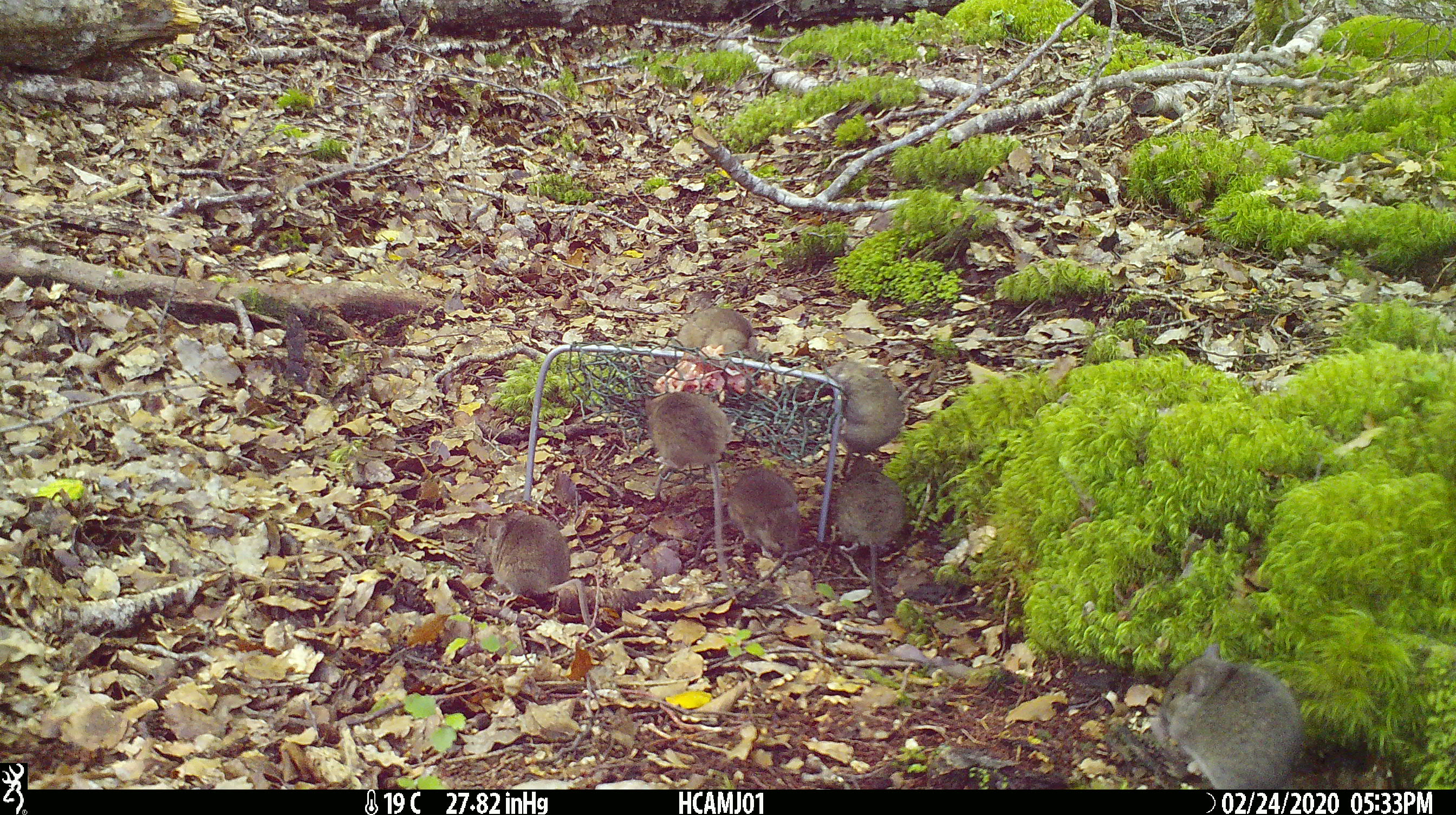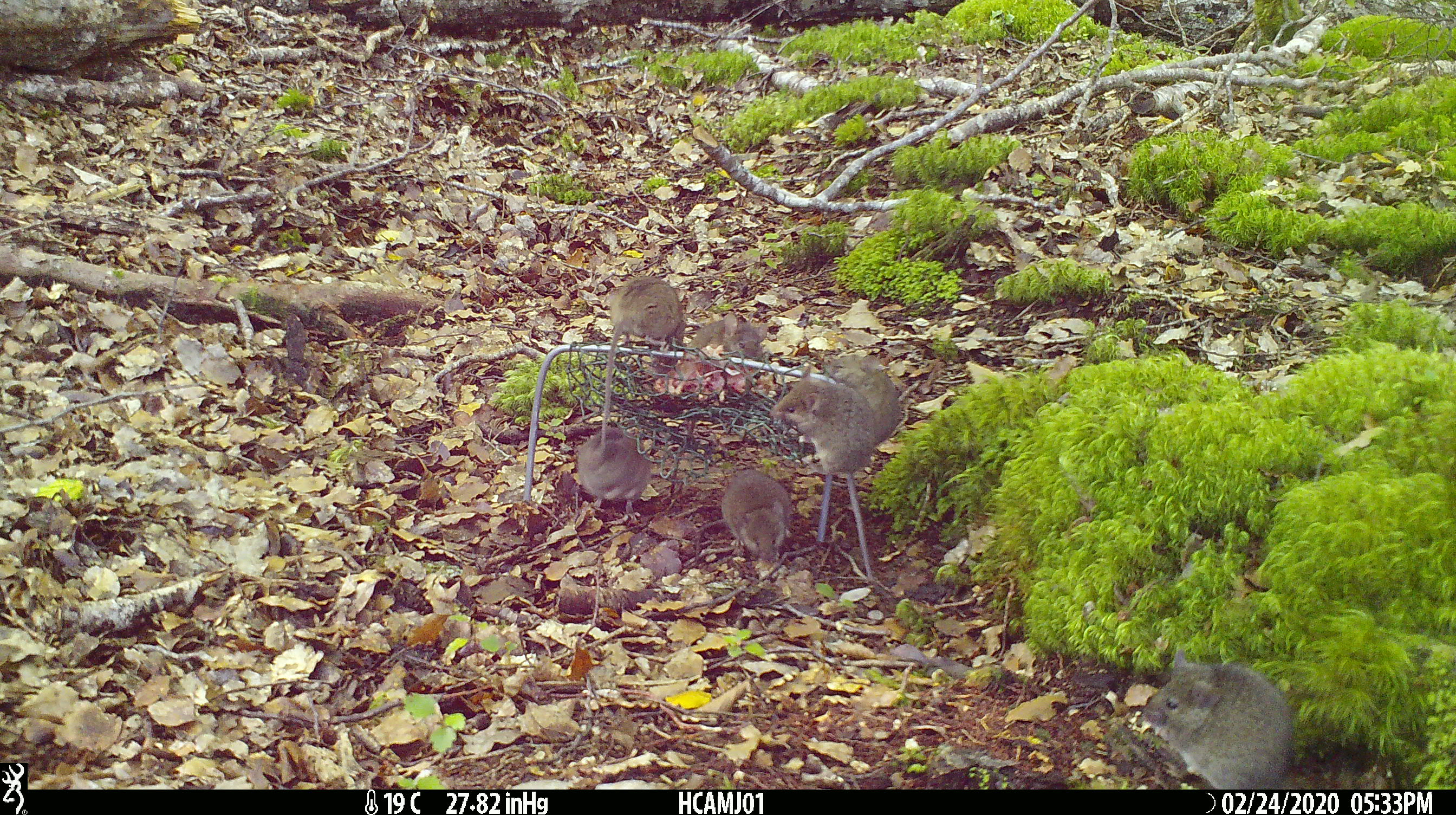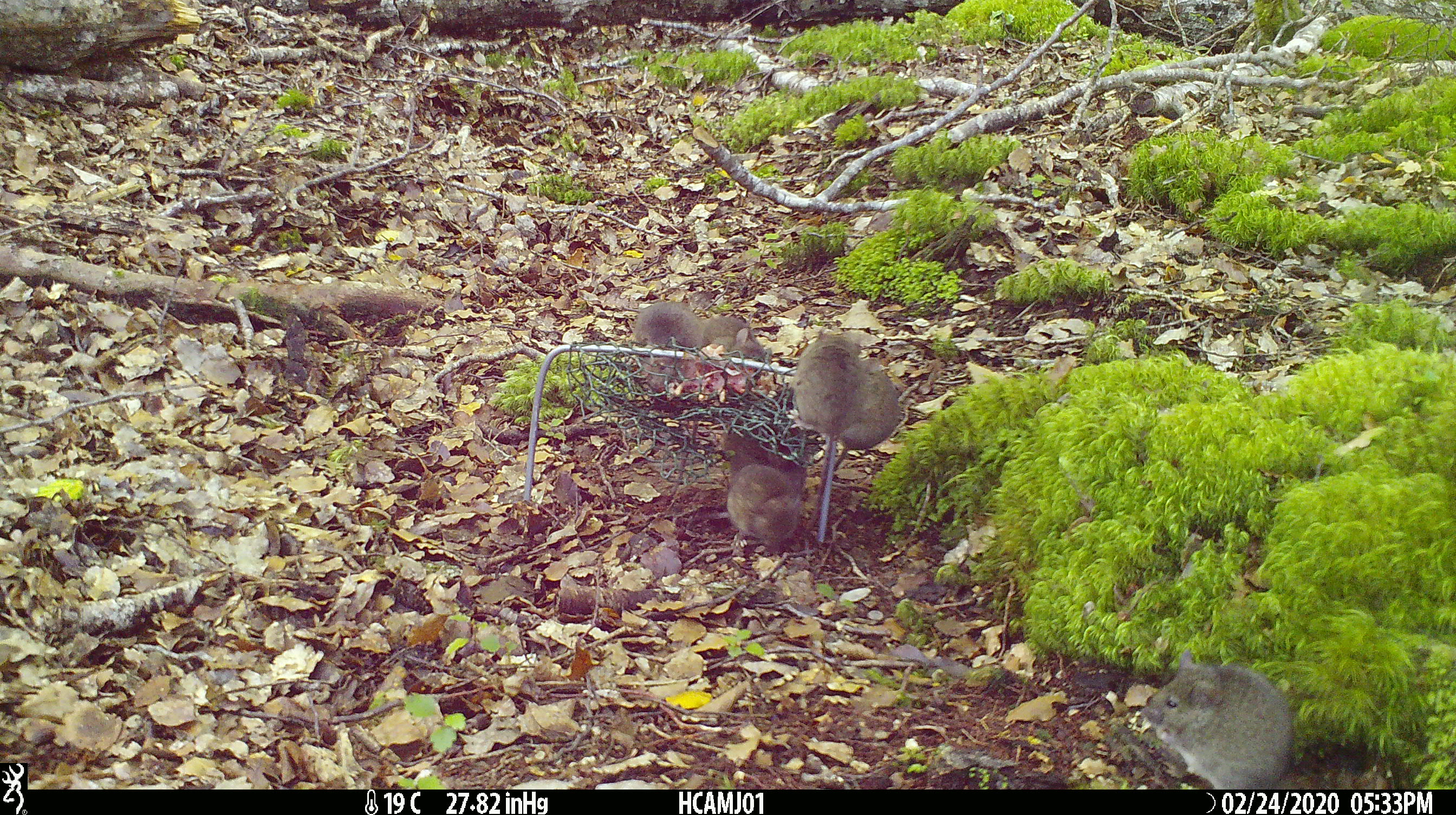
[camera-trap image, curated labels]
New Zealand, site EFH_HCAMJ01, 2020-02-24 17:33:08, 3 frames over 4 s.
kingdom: Animalia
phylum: Chordata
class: Mammalia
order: Rodentia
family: Muridae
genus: Mus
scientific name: Mus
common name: mouse